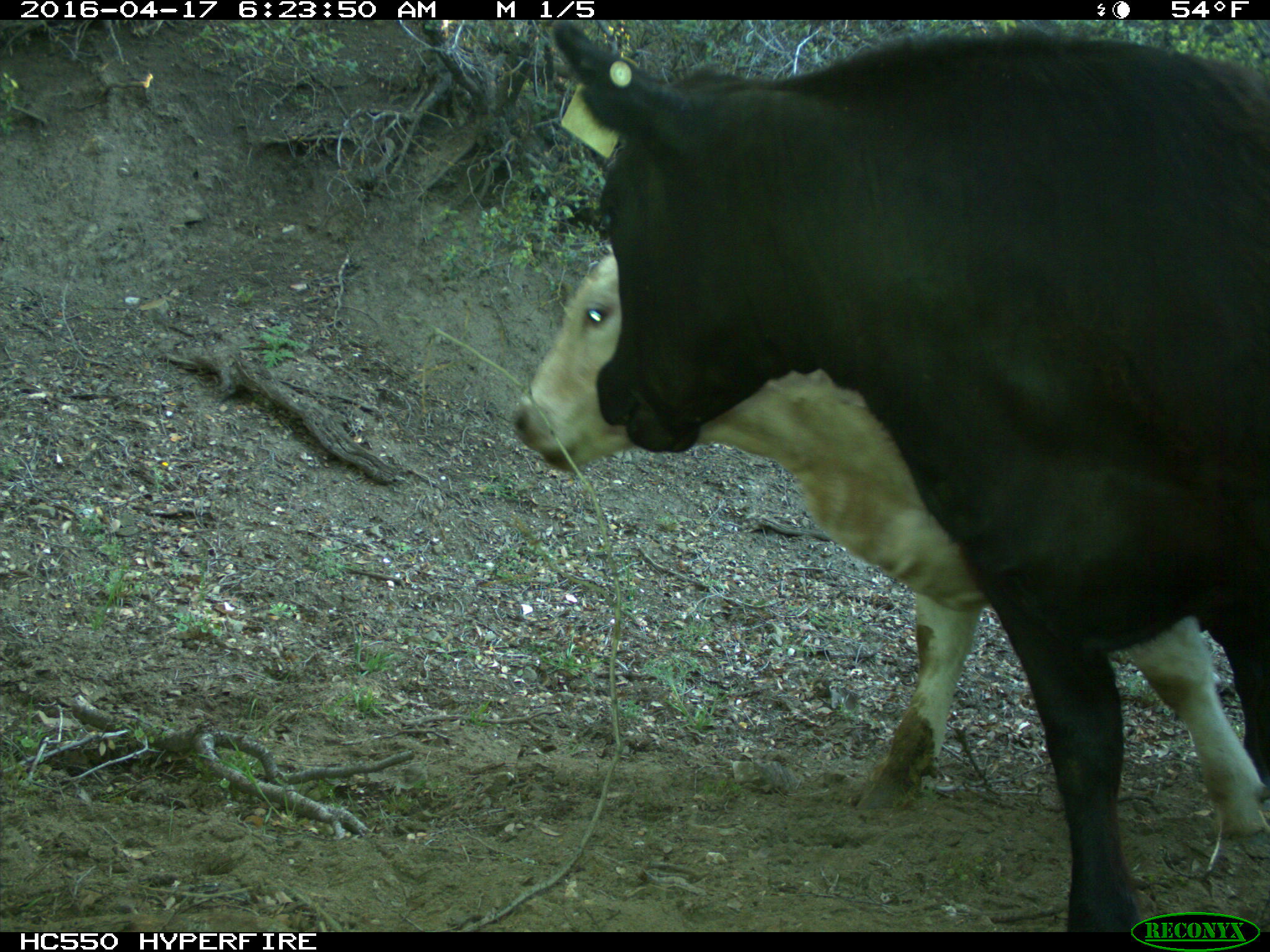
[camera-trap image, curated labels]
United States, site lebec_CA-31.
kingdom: Animalia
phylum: Chordata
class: Mammalia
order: Artiodactyla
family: Bovidae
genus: Bos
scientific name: Bos taurus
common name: domestic cow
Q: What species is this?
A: Bos taurus (domestic cow).